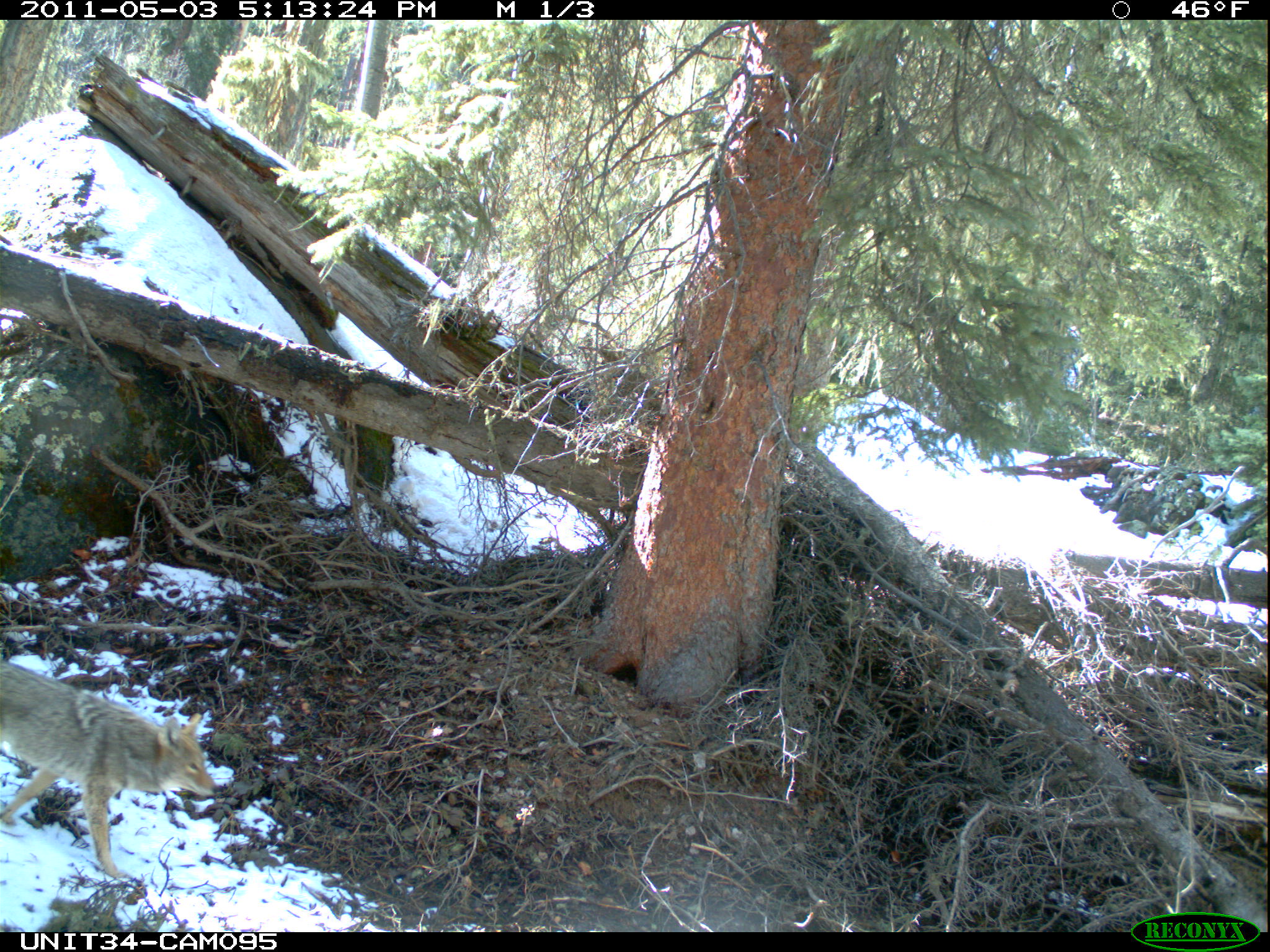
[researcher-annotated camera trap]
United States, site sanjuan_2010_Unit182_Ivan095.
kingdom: Animalia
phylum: Chordata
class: Mammalia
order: Carnivora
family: Canidae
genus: Canis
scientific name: Canis latrans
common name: coyote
Canis latrans (coyote).